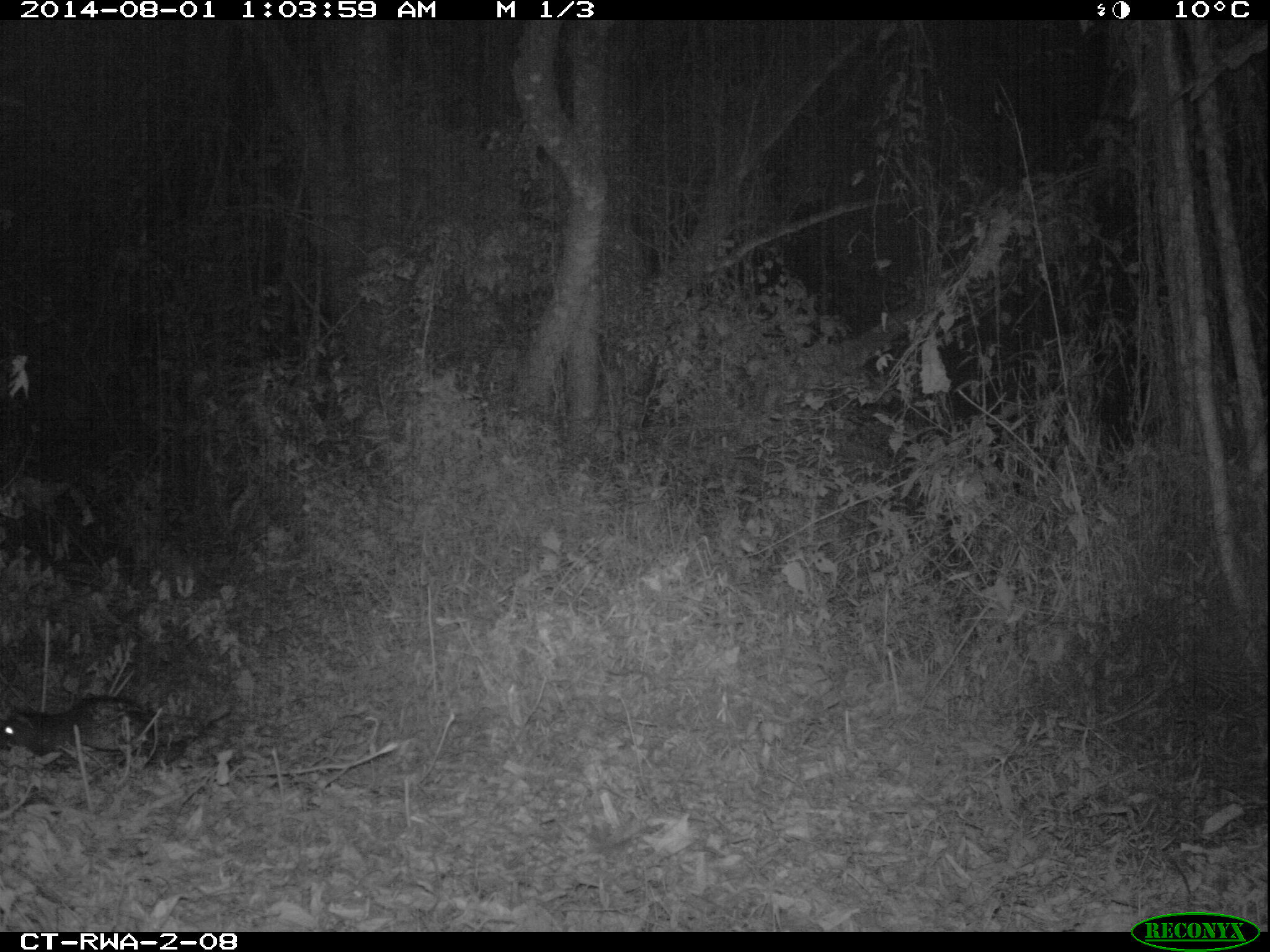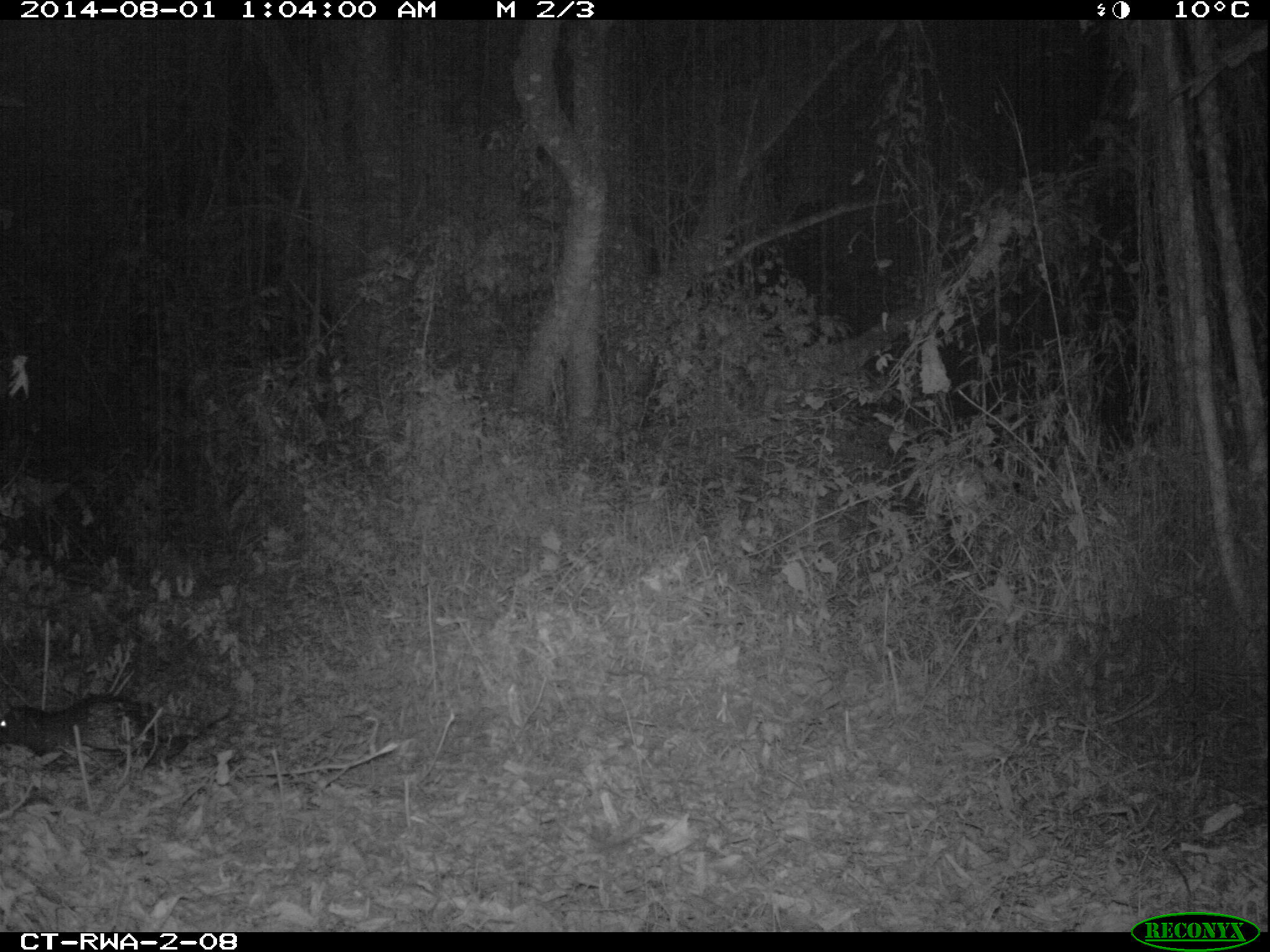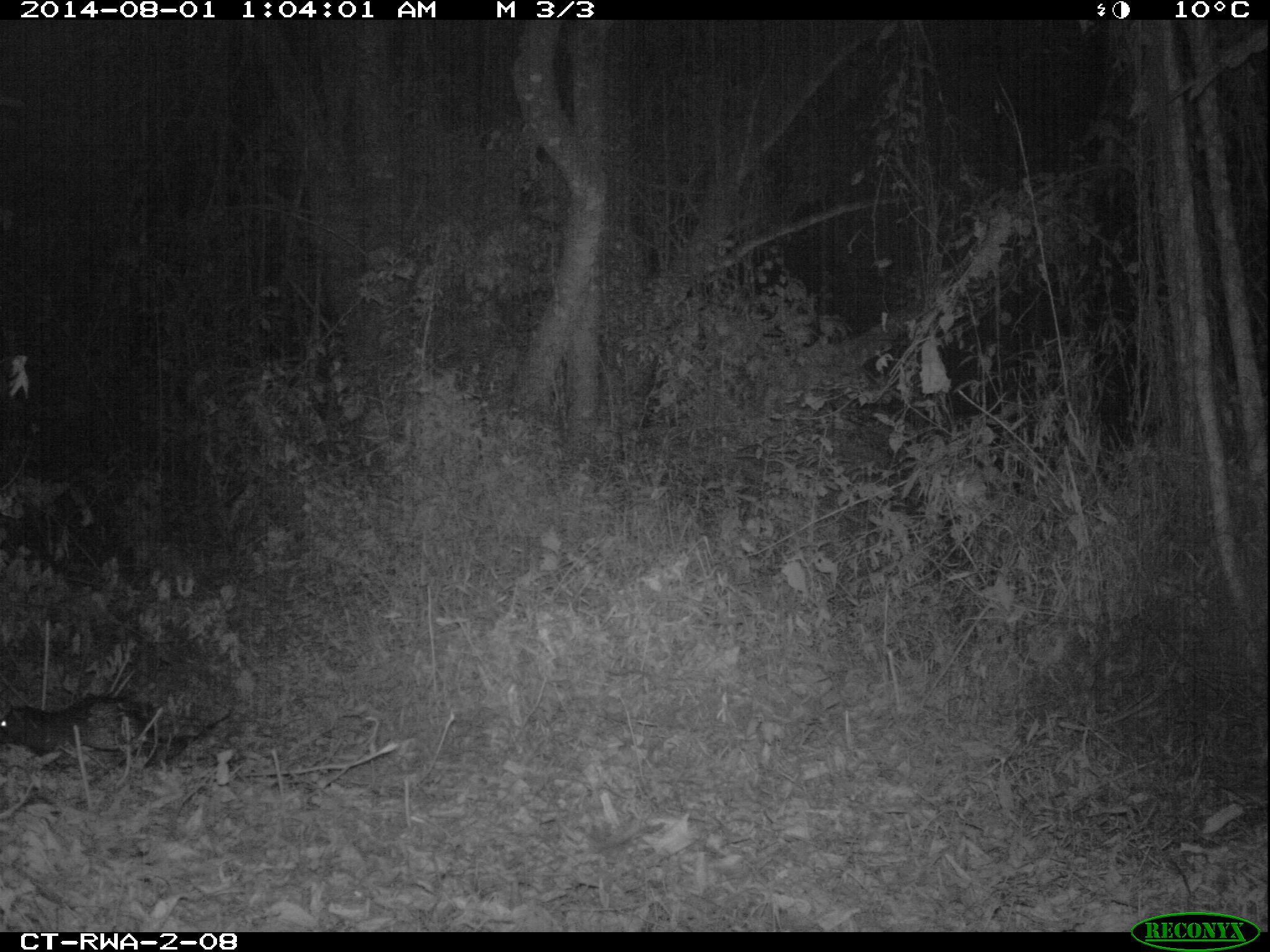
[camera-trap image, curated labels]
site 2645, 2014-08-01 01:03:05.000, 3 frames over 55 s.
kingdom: Animalia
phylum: Chordata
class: Mammalia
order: Rodentia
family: Hystricidae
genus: Atherurus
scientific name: Atherurus africanus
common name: african brush-tailed porcupine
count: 1